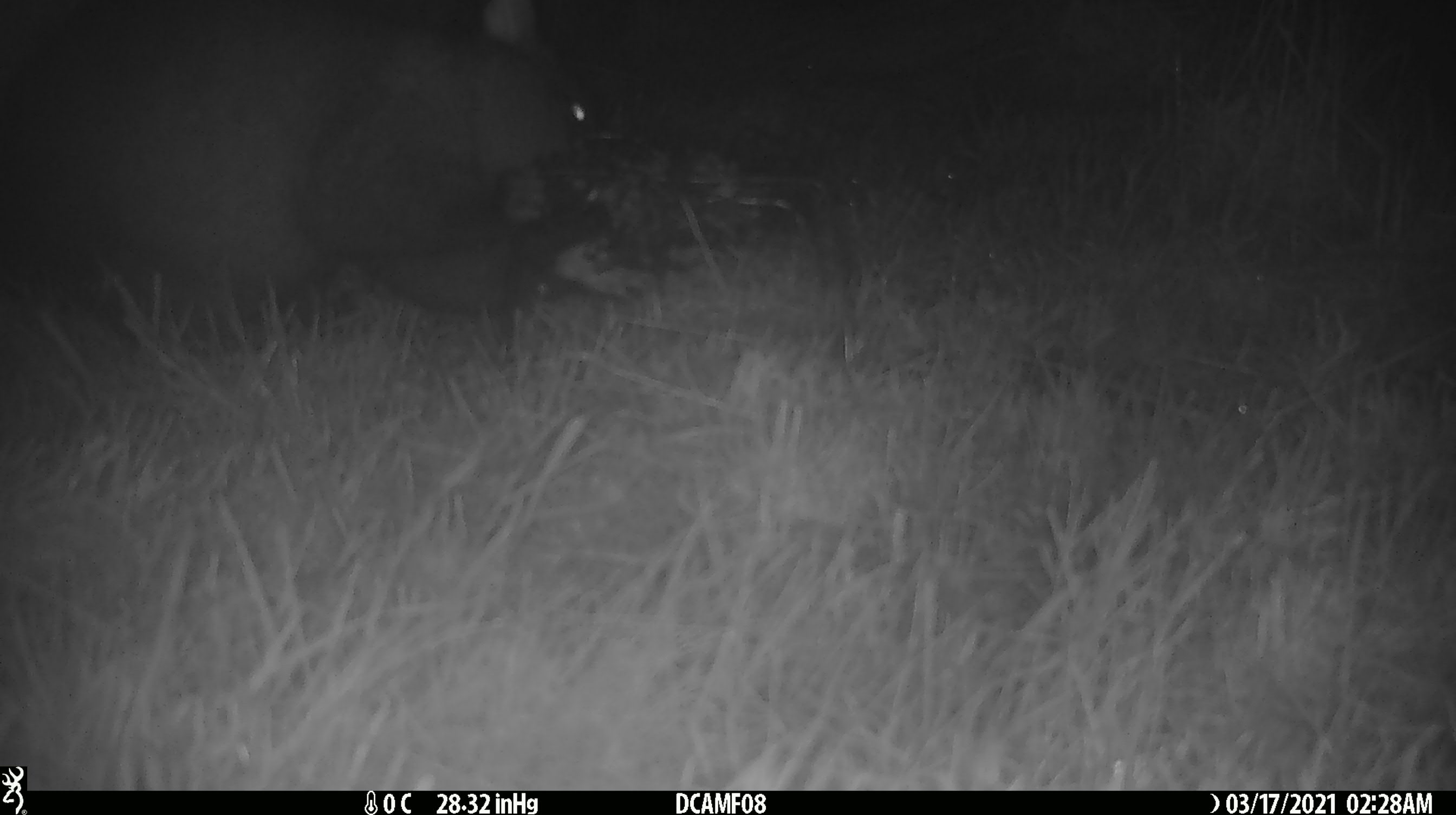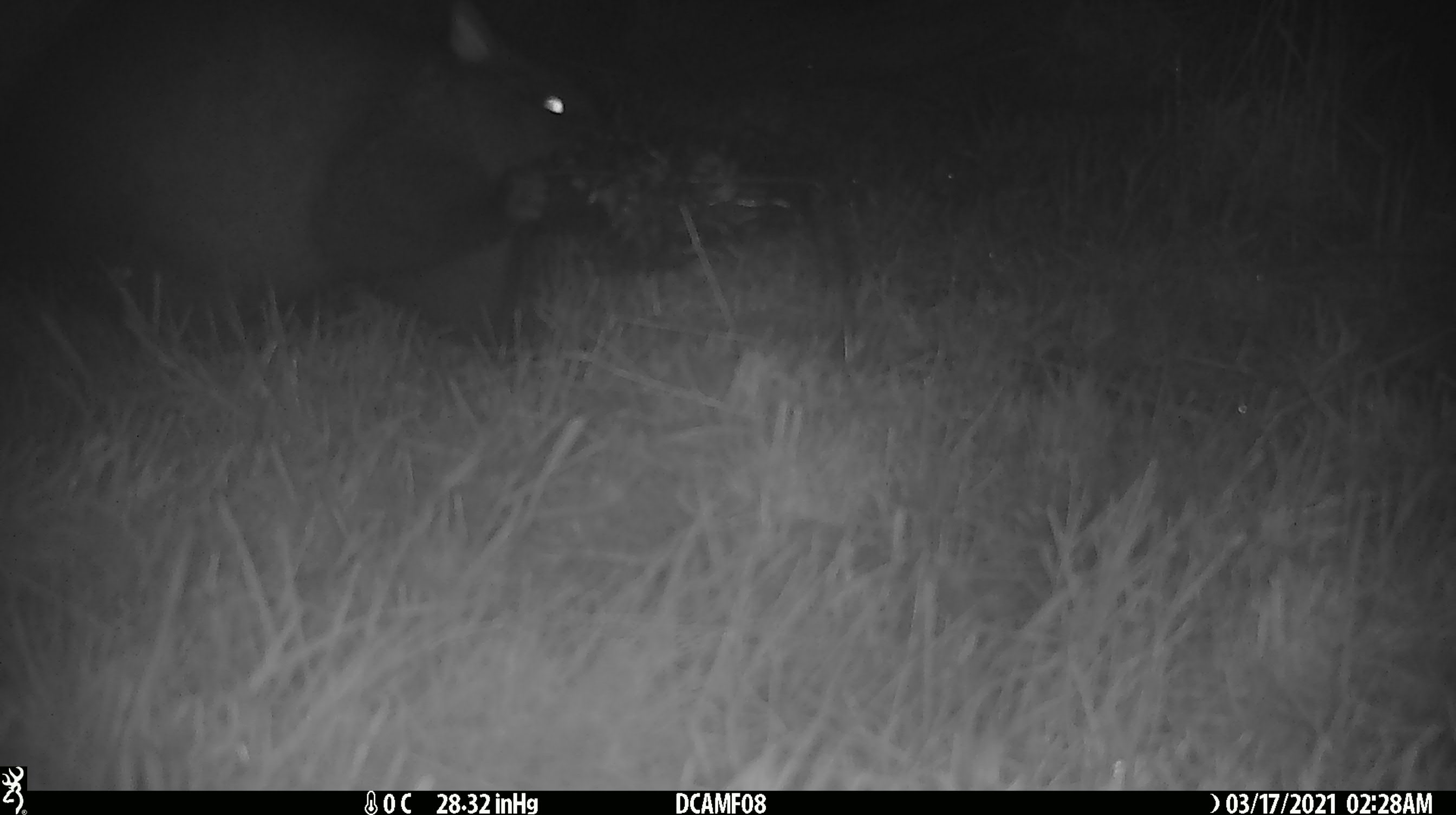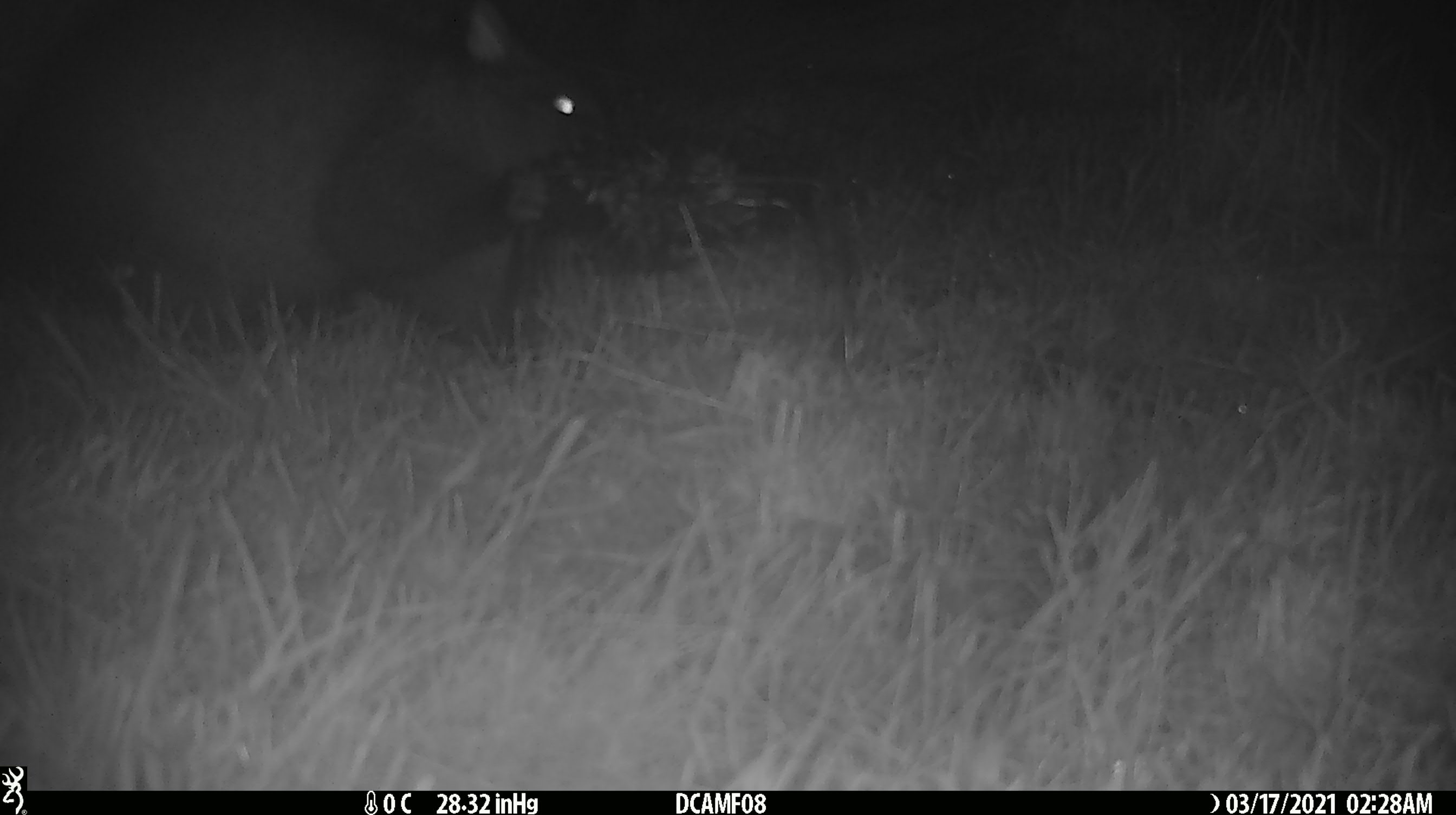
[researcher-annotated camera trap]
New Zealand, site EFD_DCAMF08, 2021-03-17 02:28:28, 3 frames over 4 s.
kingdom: Animalia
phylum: Chordata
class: Mammalia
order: Diprotodontia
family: Phalangeridae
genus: Trichosurus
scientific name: Trichosurus vulpecula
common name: common brushtail possum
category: possum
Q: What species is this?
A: Possum (common brushtail possum) (Trichosurus vulpecula).